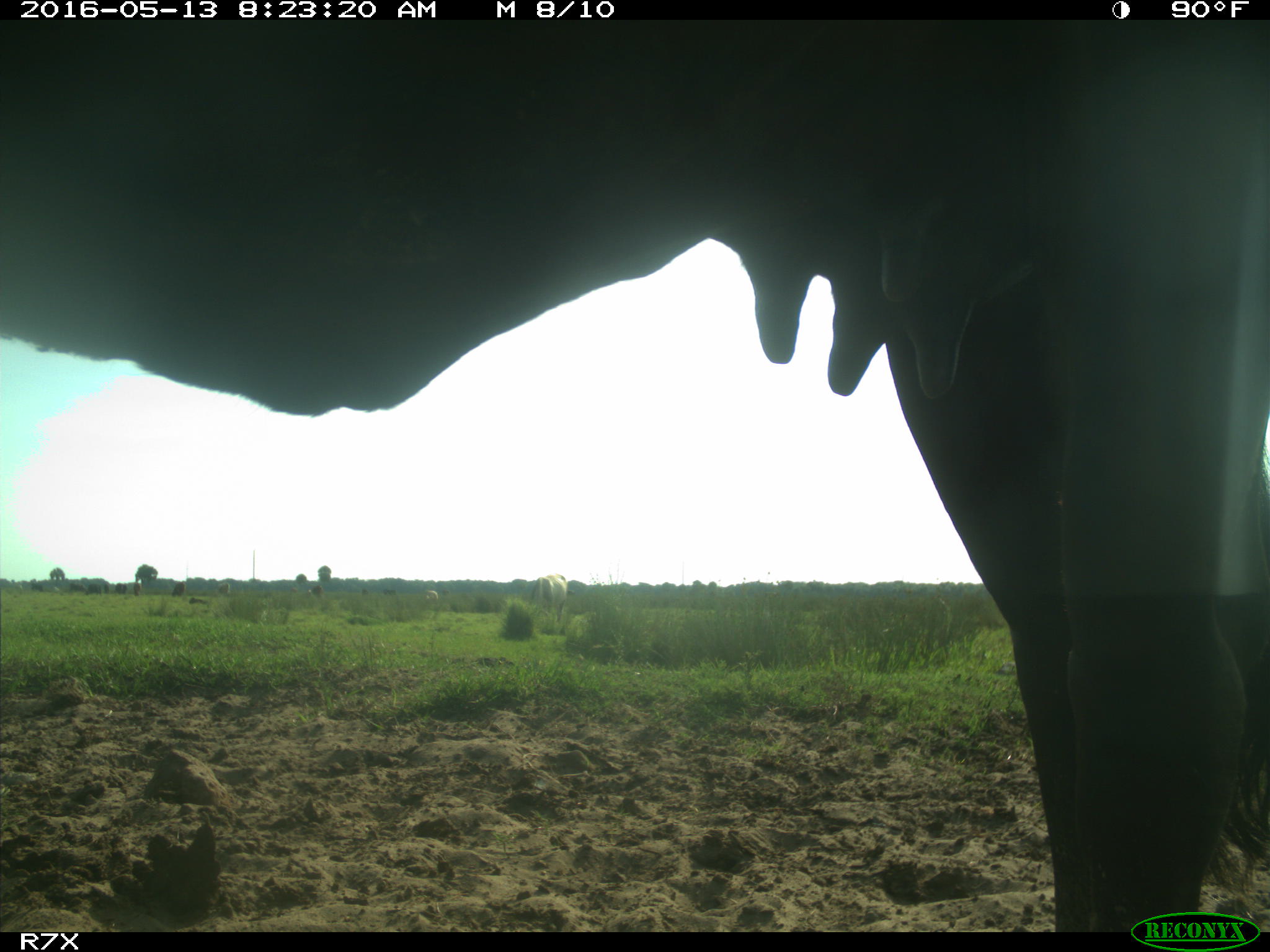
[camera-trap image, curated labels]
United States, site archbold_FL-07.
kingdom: Animalia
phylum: Chordata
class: Mammalia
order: Artiodactyla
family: Bovidae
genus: Bos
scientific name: Bos taurus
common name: domestic cow